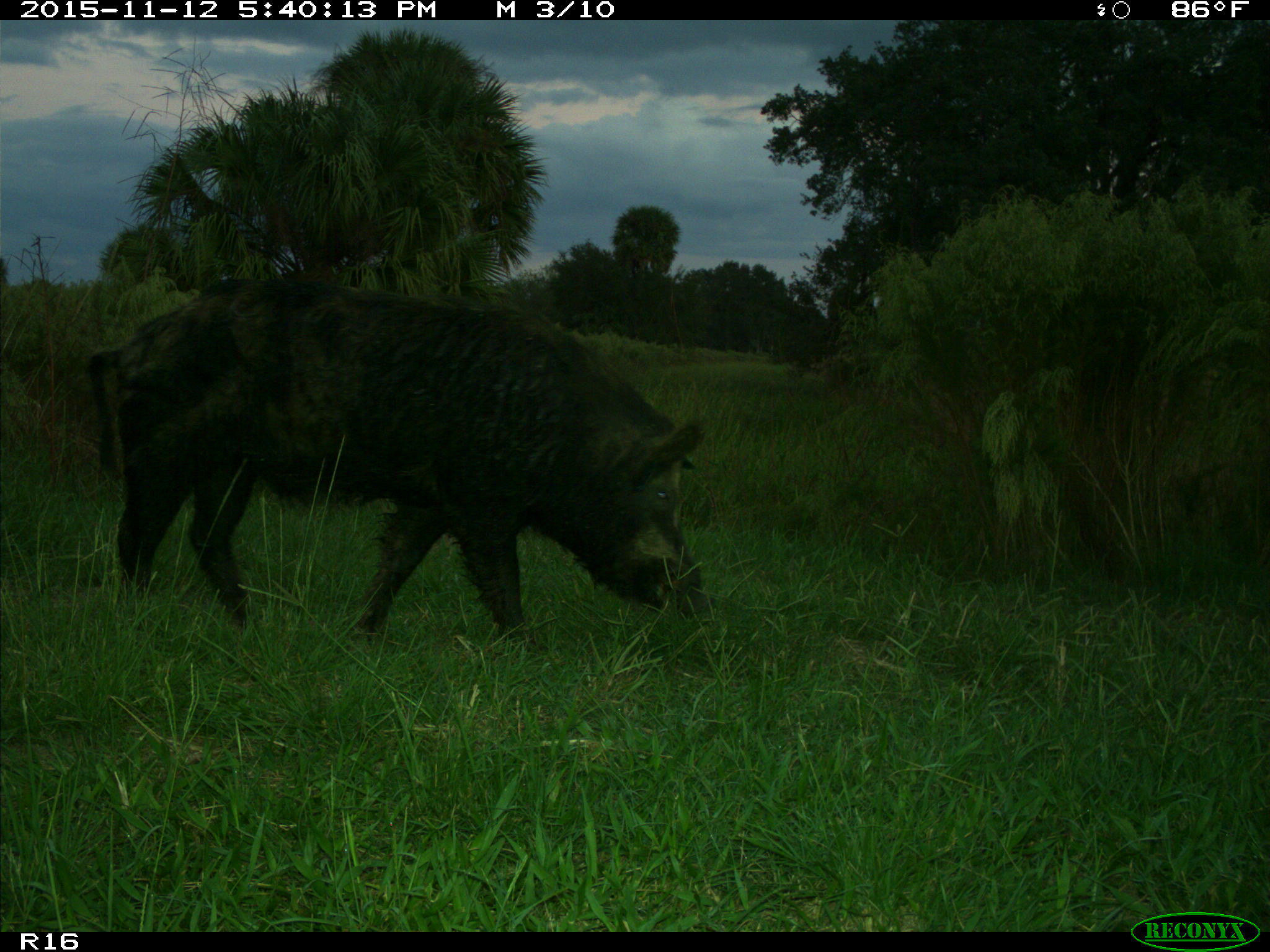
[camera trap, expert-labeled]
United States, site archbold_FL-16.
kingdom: Animalia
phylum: Chordata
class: Mammalia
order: Artiodactyla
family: Suidae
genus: Sus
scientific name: Sus scrofa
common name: wild boar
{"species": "Sus scrofa (wild boar)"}